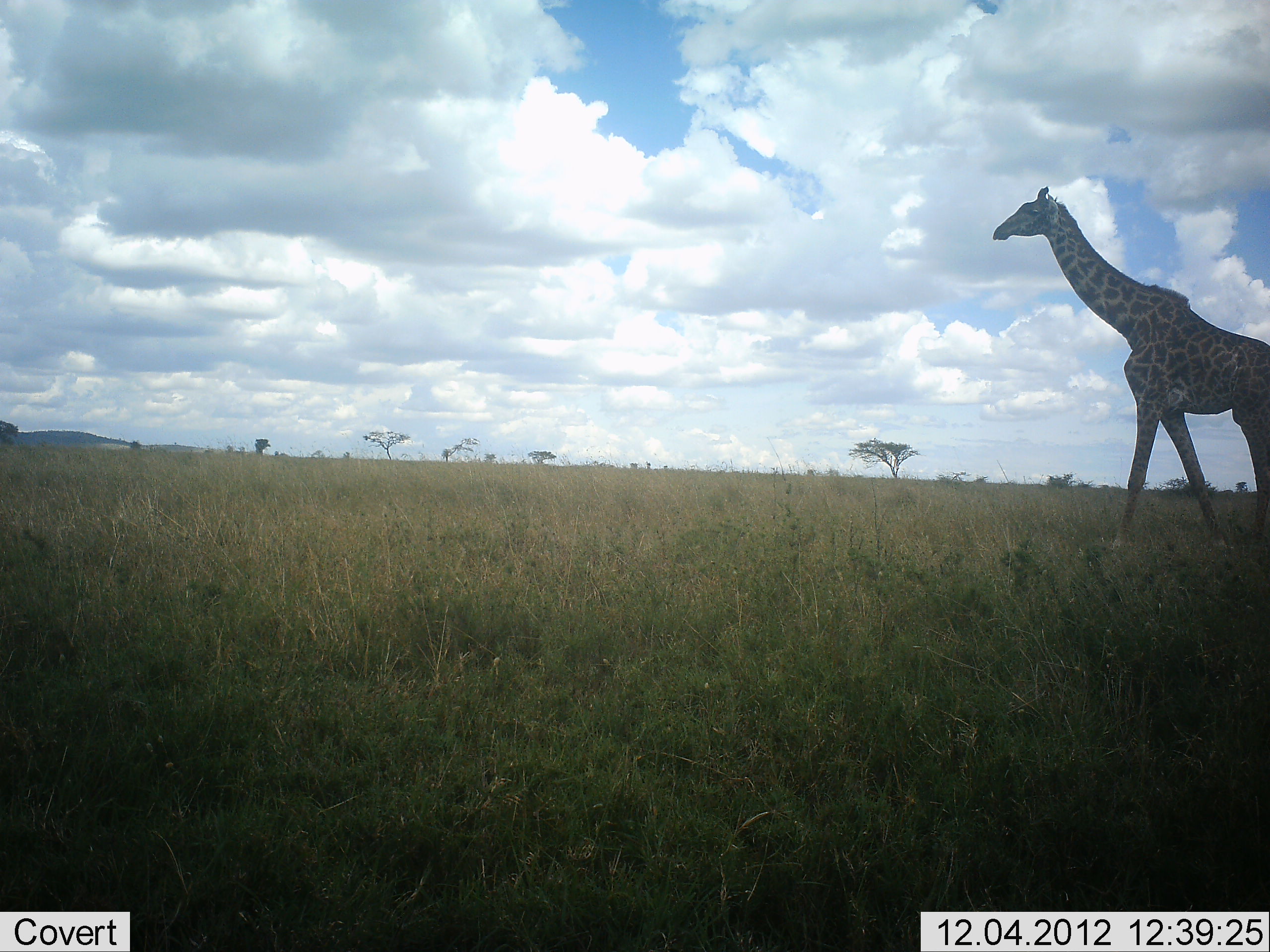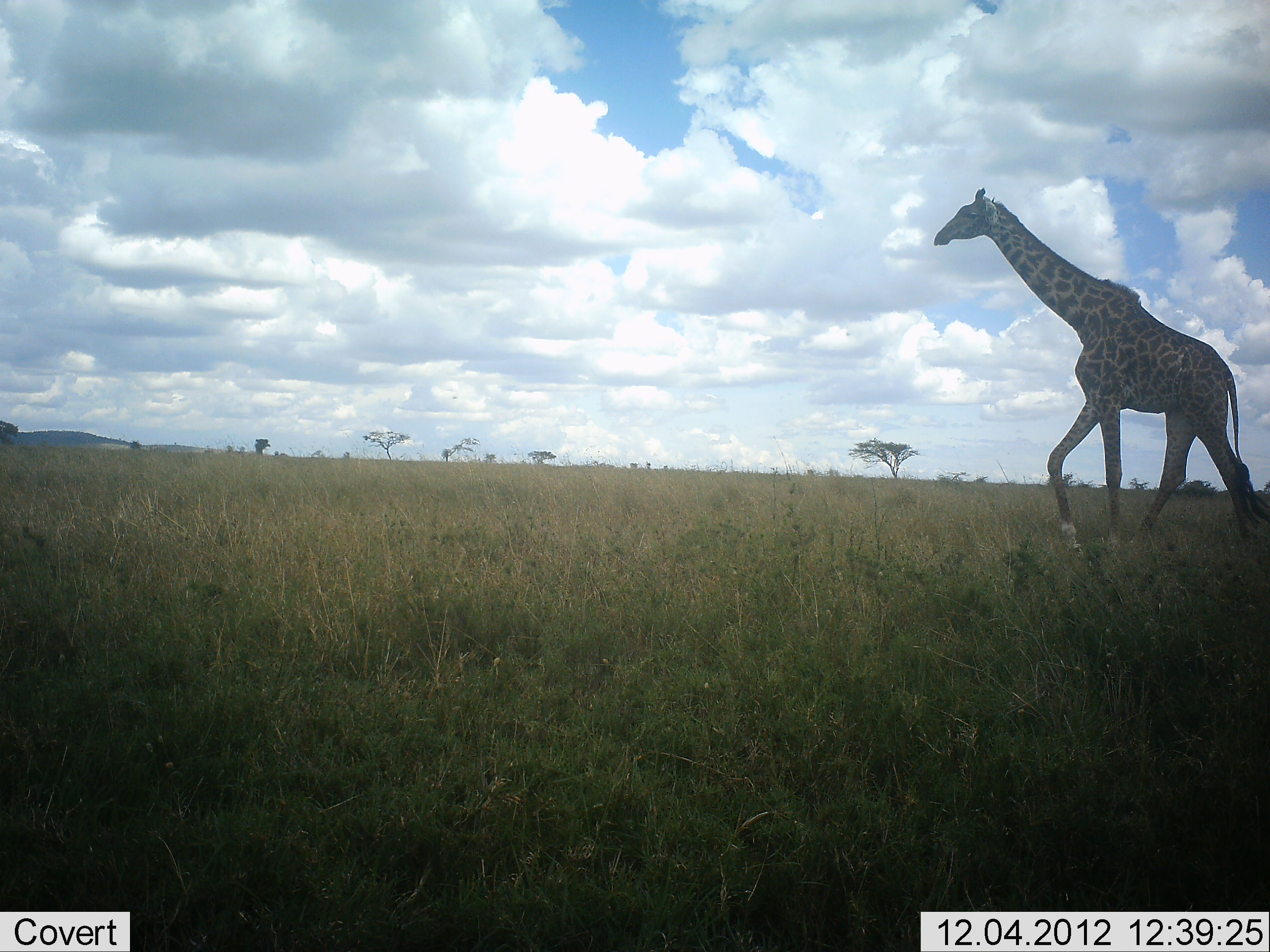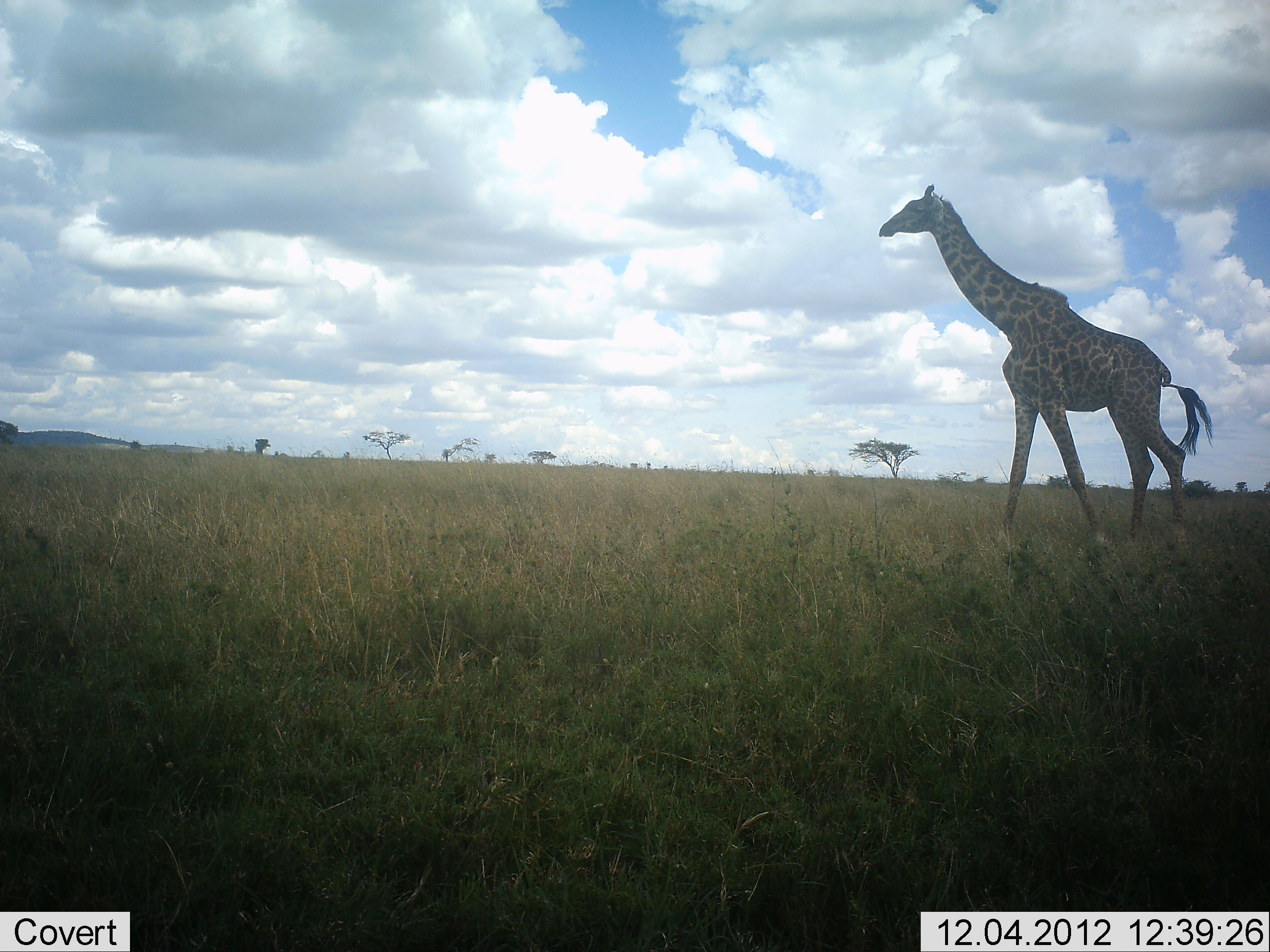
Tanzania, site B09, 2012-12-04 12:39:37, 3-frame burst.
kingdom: Animalia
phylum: Chordata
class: Mammalia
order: Artiodactyla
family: Giraffidae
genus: Giraffa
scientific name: Giraffa camelopardalis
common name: giraffe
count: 1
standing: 0%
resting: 0%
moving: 100%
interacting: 0%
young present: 0%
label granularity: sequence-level